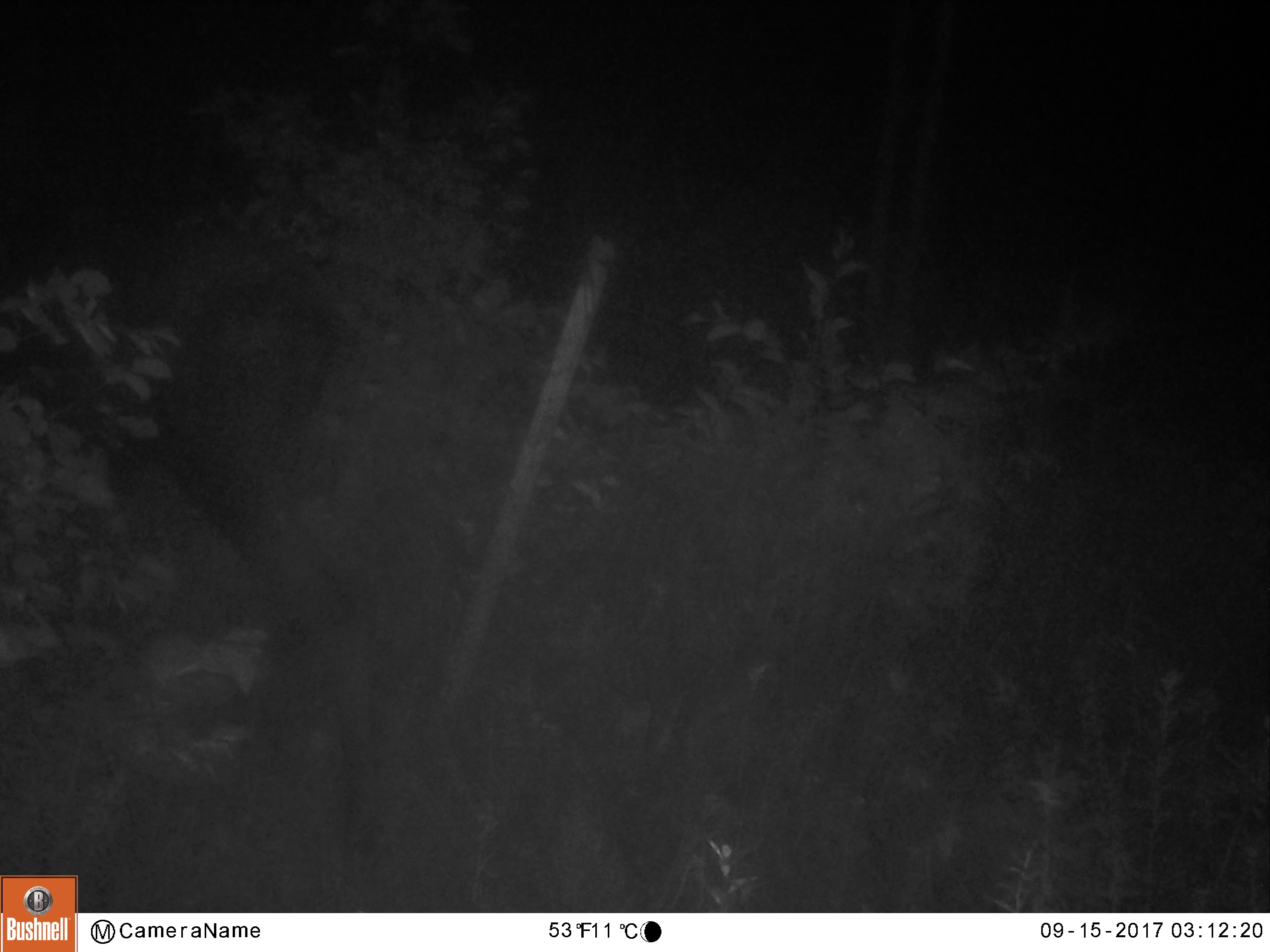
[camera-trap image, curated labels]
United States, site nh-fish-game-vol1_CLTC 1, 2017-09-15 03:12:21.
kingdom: Animalia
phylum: Chordata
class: Mammalia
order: Artiodactyla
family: Cervidae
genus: Alces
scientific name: Alces alces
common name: moose